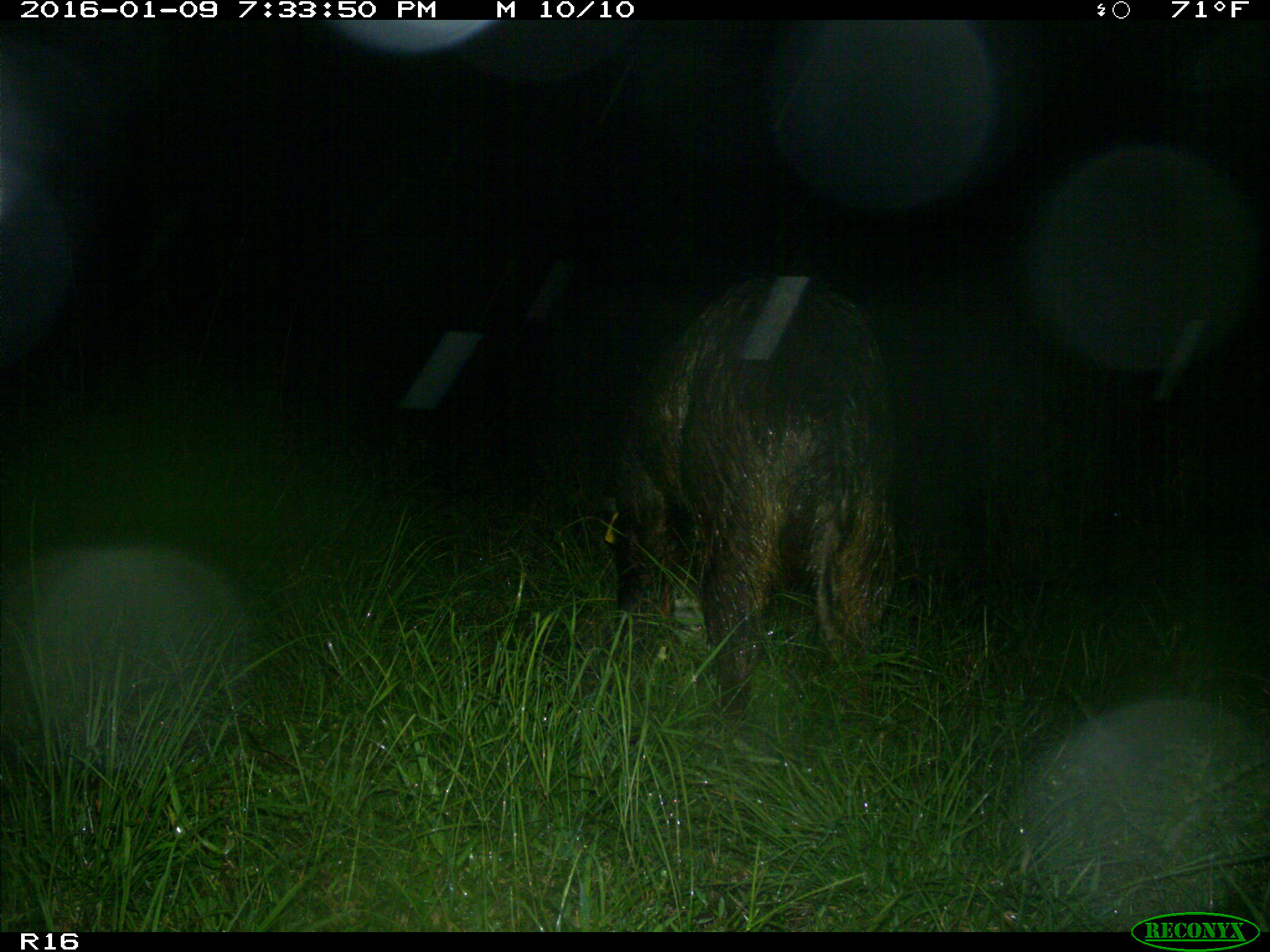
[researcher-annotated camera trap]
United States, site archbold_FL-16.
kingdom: Animalia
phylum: Chordata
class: Mammalia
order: Artiodactyla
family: Suidae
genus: Sus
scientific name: Sus scrofa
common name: wild boar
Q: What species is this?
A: Sus scrofa (wild boar).